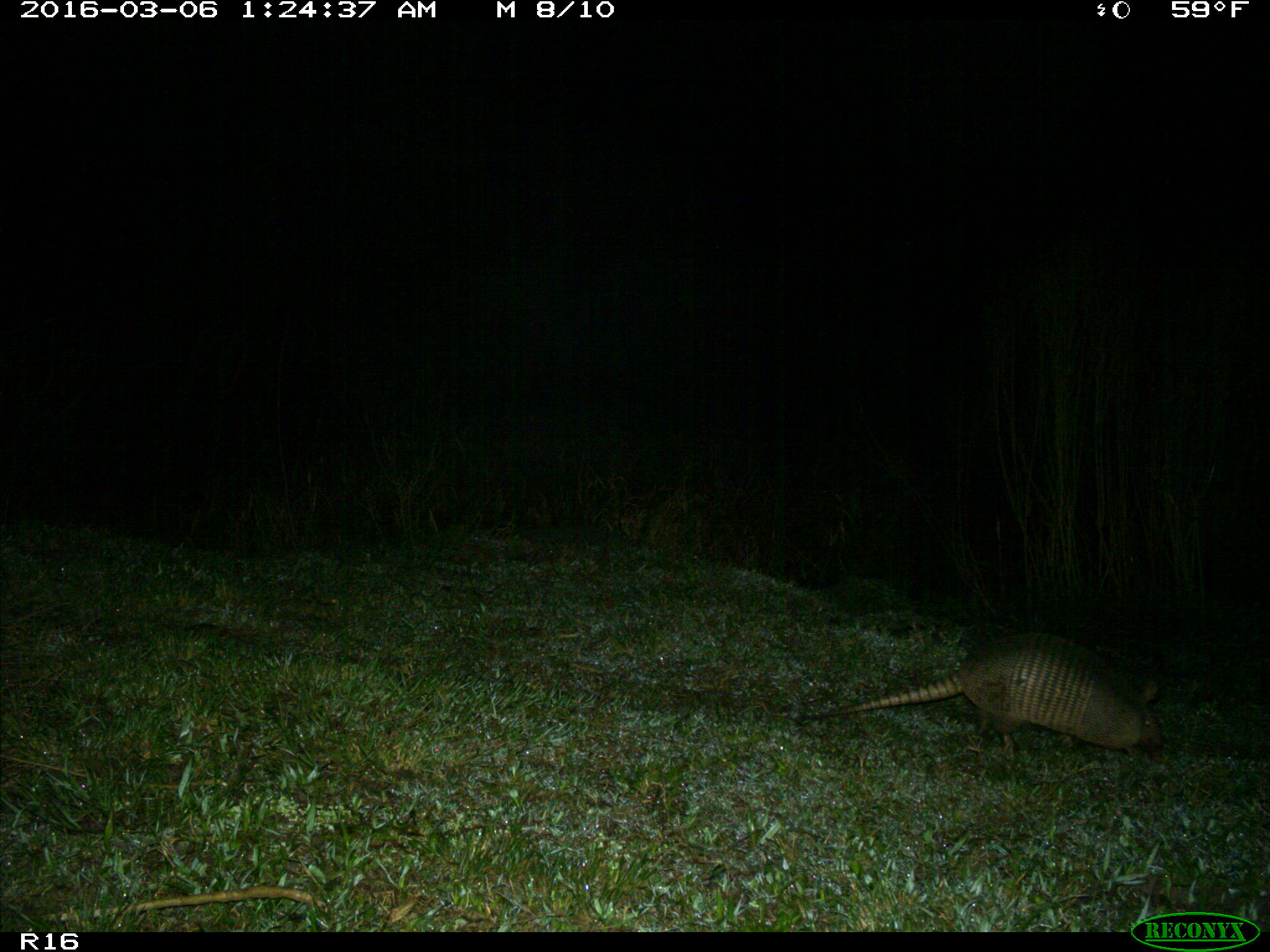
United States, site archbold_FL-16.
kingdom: Animalia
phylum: Chordata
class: Mammalia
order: Cingulata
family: Dasypodidae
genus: Dasypus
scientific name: Dasypus novemcinctus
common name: nine-banded armadillo